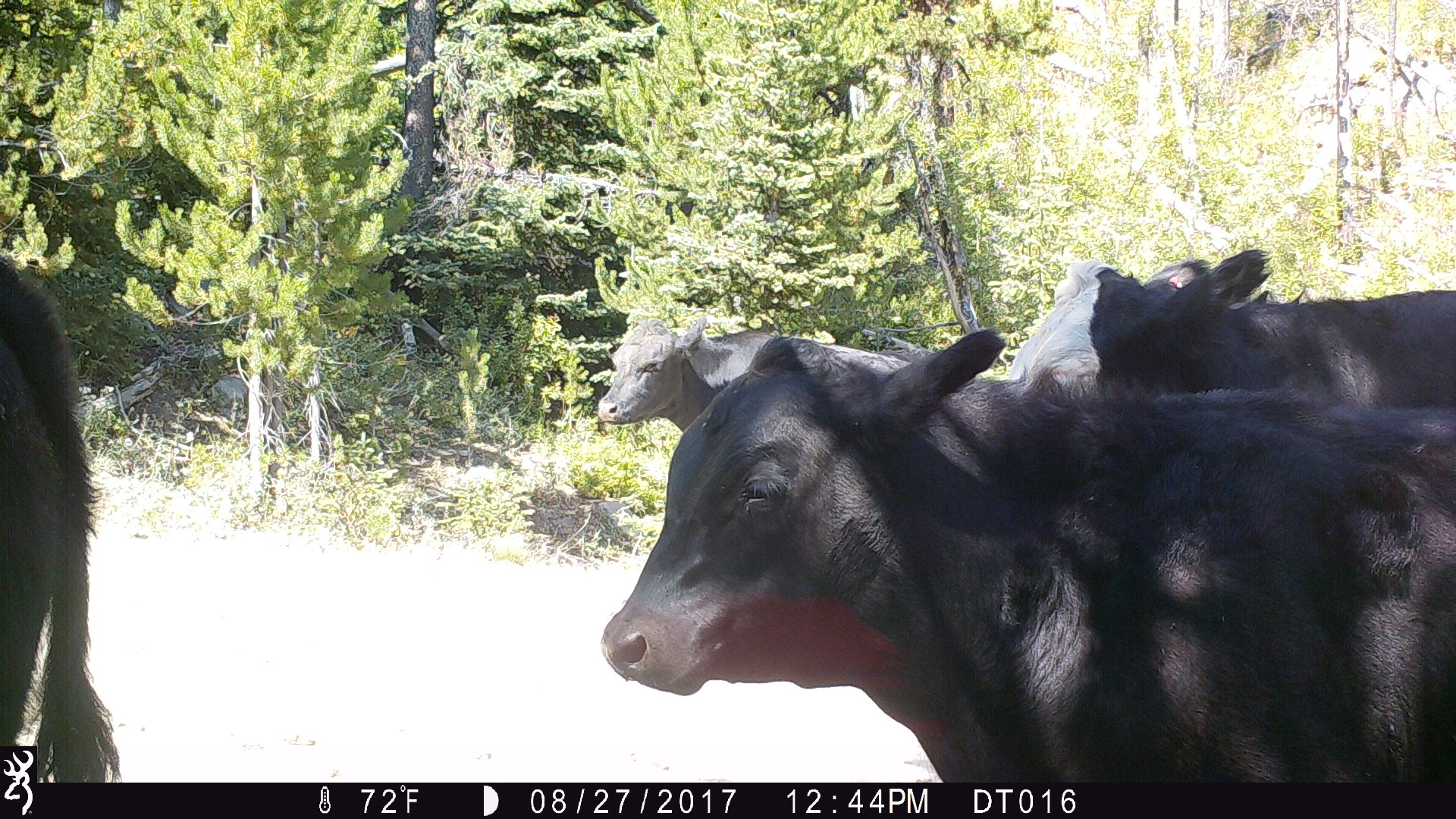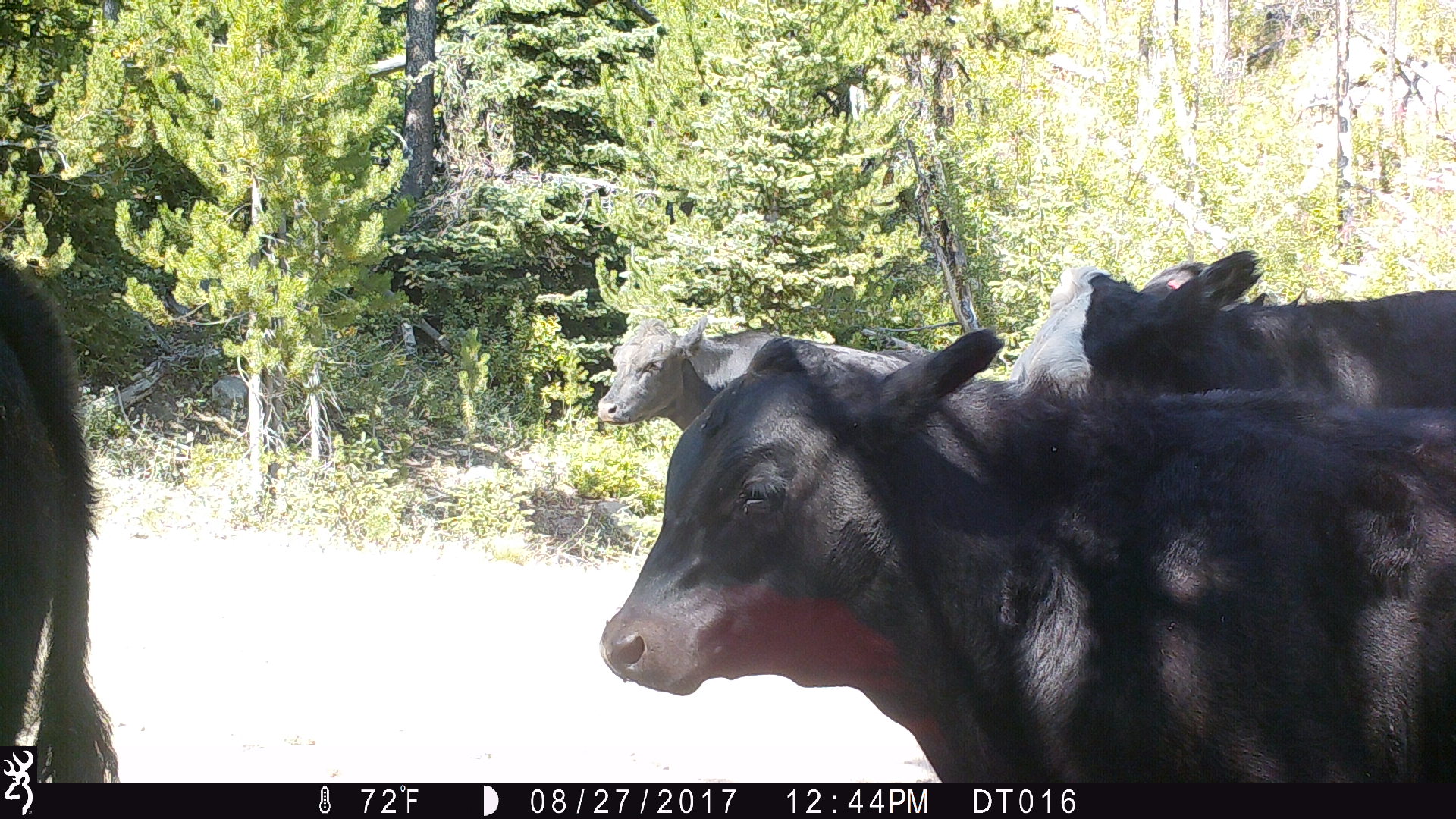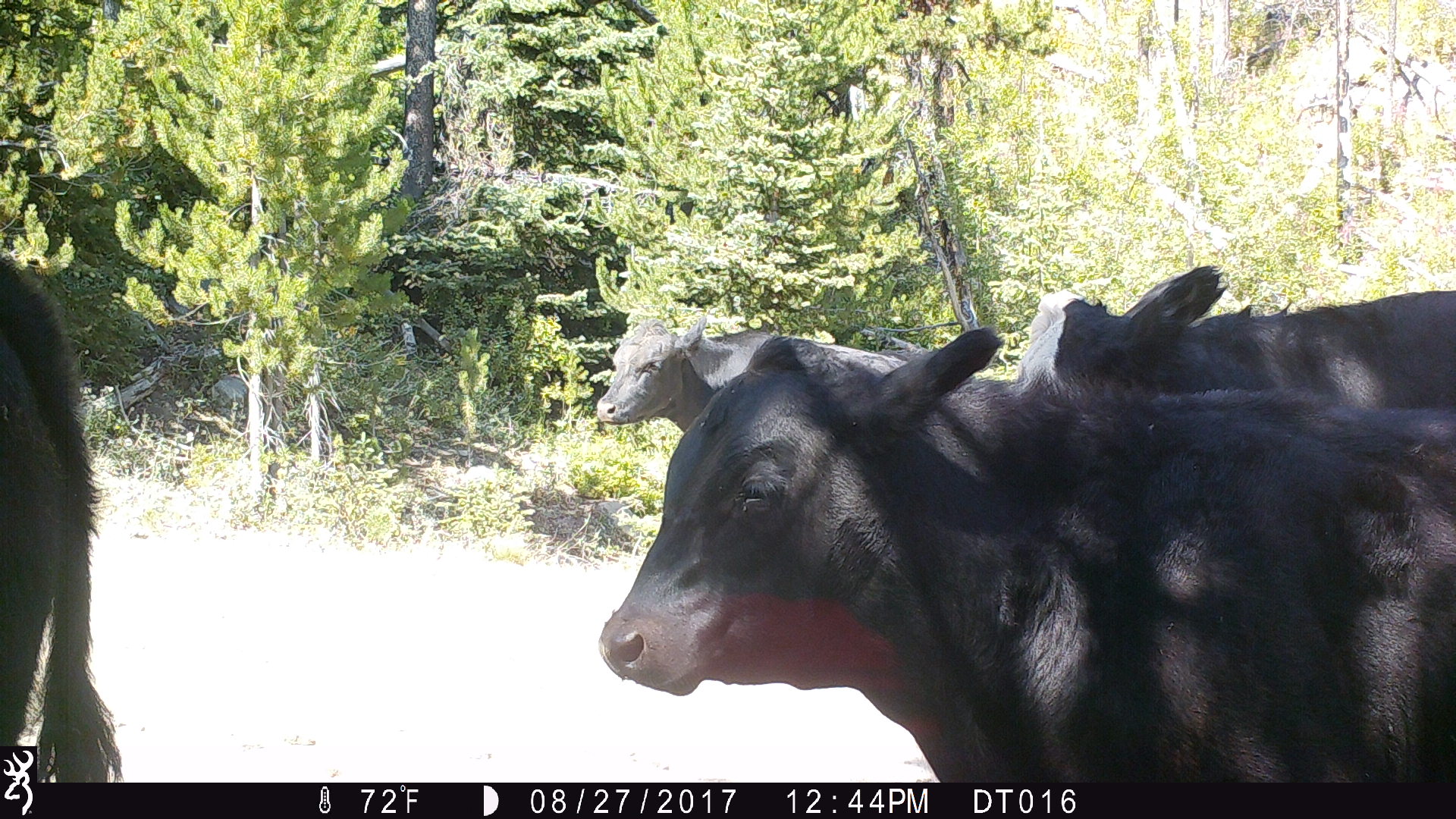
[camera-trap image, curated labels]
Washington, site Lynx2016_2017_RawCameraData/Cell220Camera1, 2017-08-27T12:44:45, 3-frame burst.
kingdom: Animalia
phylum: Chordata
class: Mammalia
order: Artiodactyla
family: Bovidae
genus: Bos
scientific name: Bos taurus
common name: domestic cattle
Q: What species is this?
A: Domestic cattle (Bos taurus).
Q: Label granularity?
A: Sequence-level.